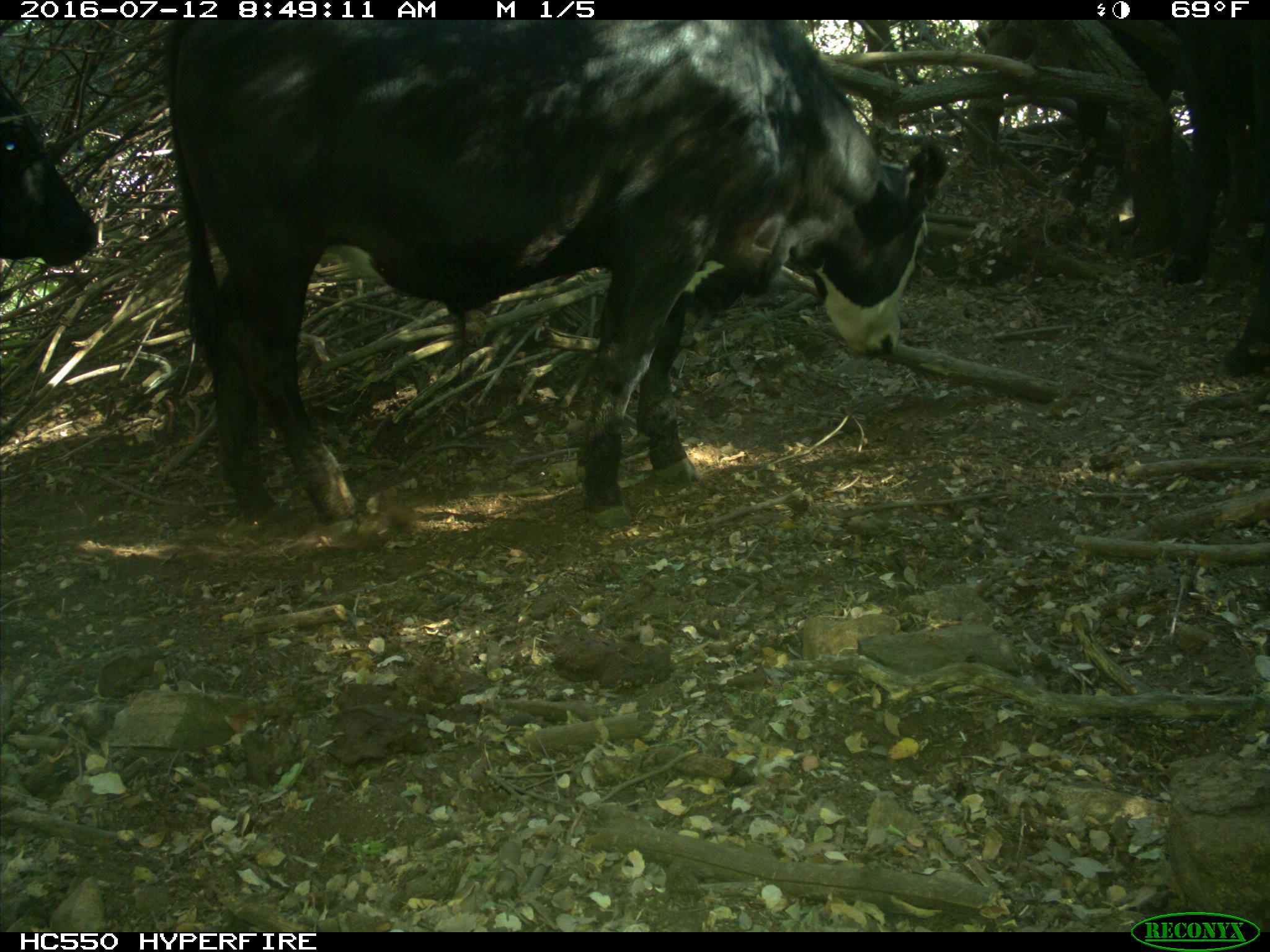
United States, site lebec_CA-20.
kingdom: Animalia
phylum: Chordata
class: Mammalia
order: Artiodactyla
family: Bovidae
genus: Bos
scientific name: Bos taurus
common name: domestic cow